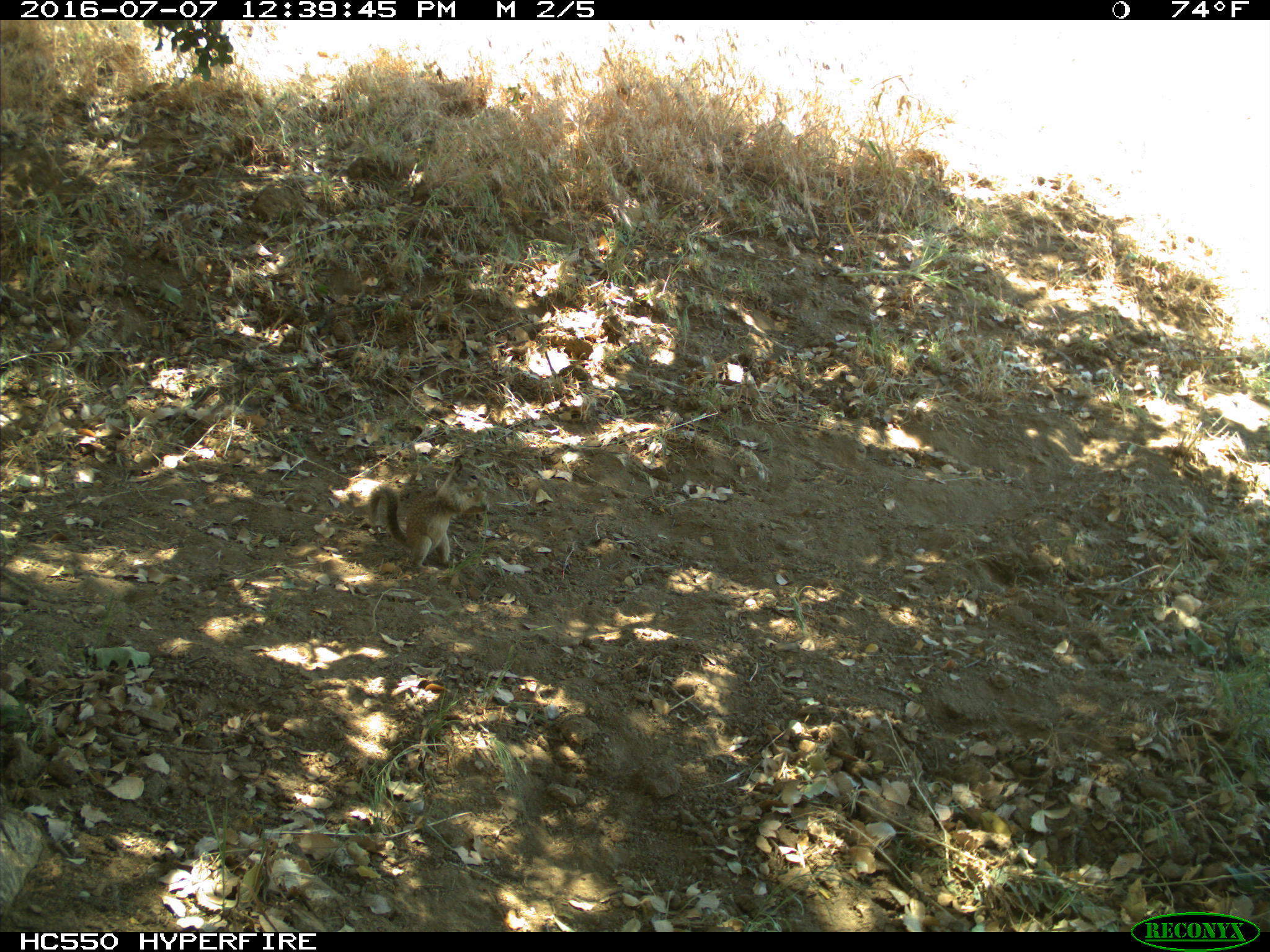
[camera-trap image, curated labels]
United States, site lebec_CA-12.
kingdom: Animalia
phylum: Chordata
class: Mammalia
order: Rodentia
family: Sciuridae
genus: Otospermophilus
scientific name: Otospermophilus beecheyi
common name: california ground squirrel